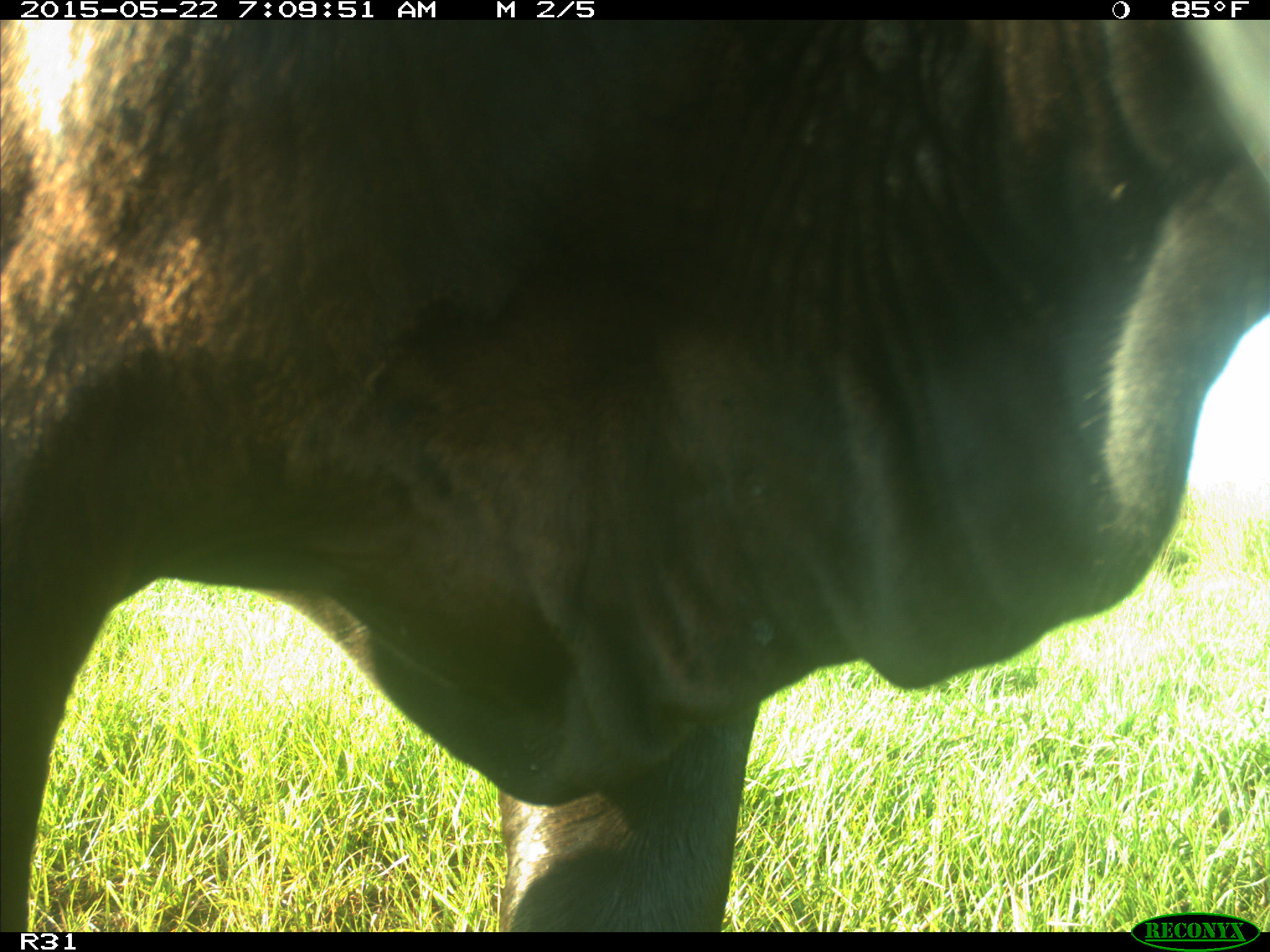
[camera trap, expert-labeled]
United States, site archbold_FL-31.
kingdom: Animalia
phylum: Chordata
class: Mammalia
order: Artiodactyla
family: Bovidae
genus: Bos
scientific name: Bos taurus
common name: domestic cow